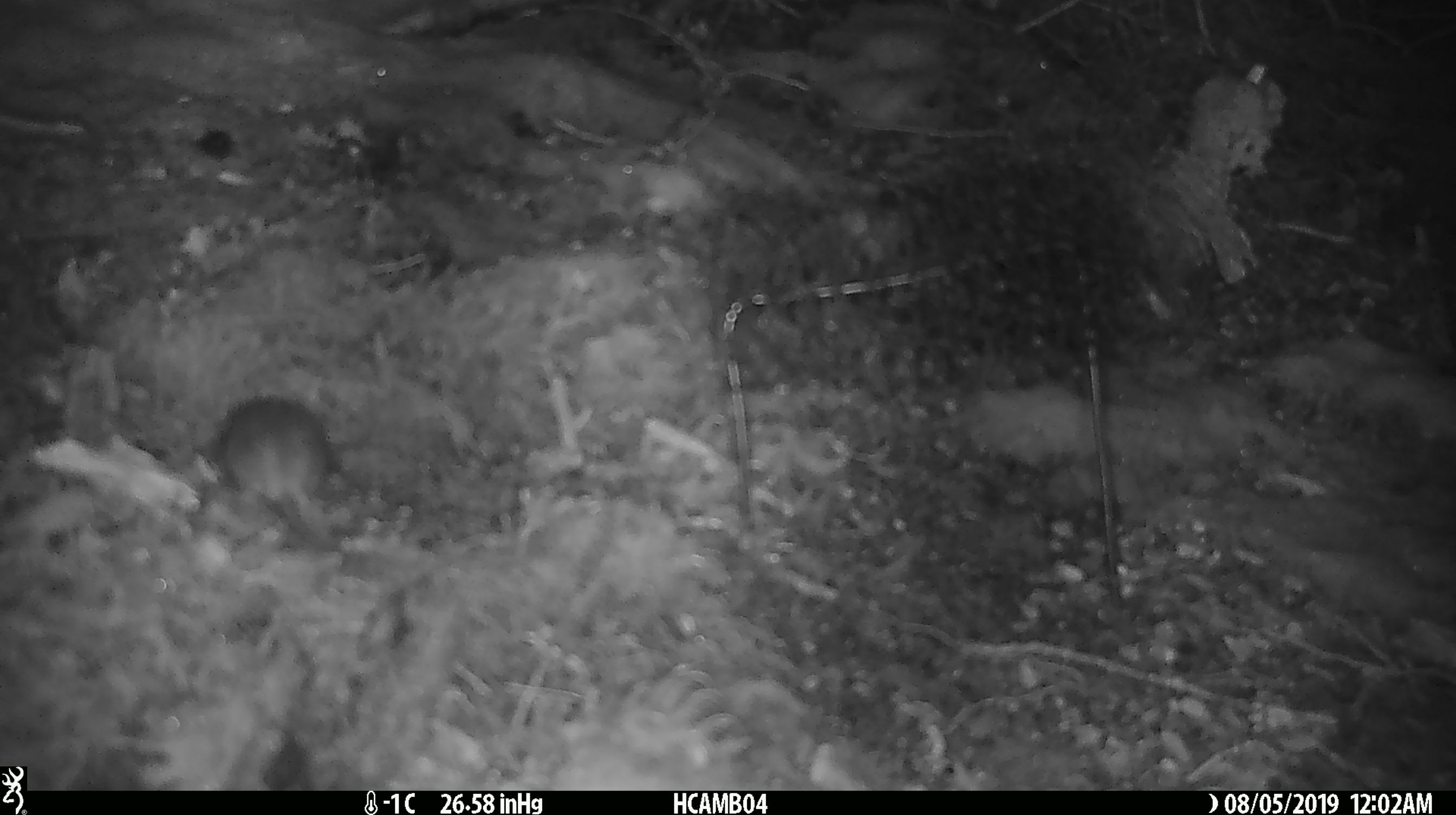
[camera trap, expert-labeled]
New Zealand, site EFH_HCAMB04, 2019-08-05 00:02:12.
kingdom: Animalia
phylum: Chordata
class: Mammalia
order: Rodentia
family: Muridae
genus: Mus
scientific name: Mus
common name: mouse